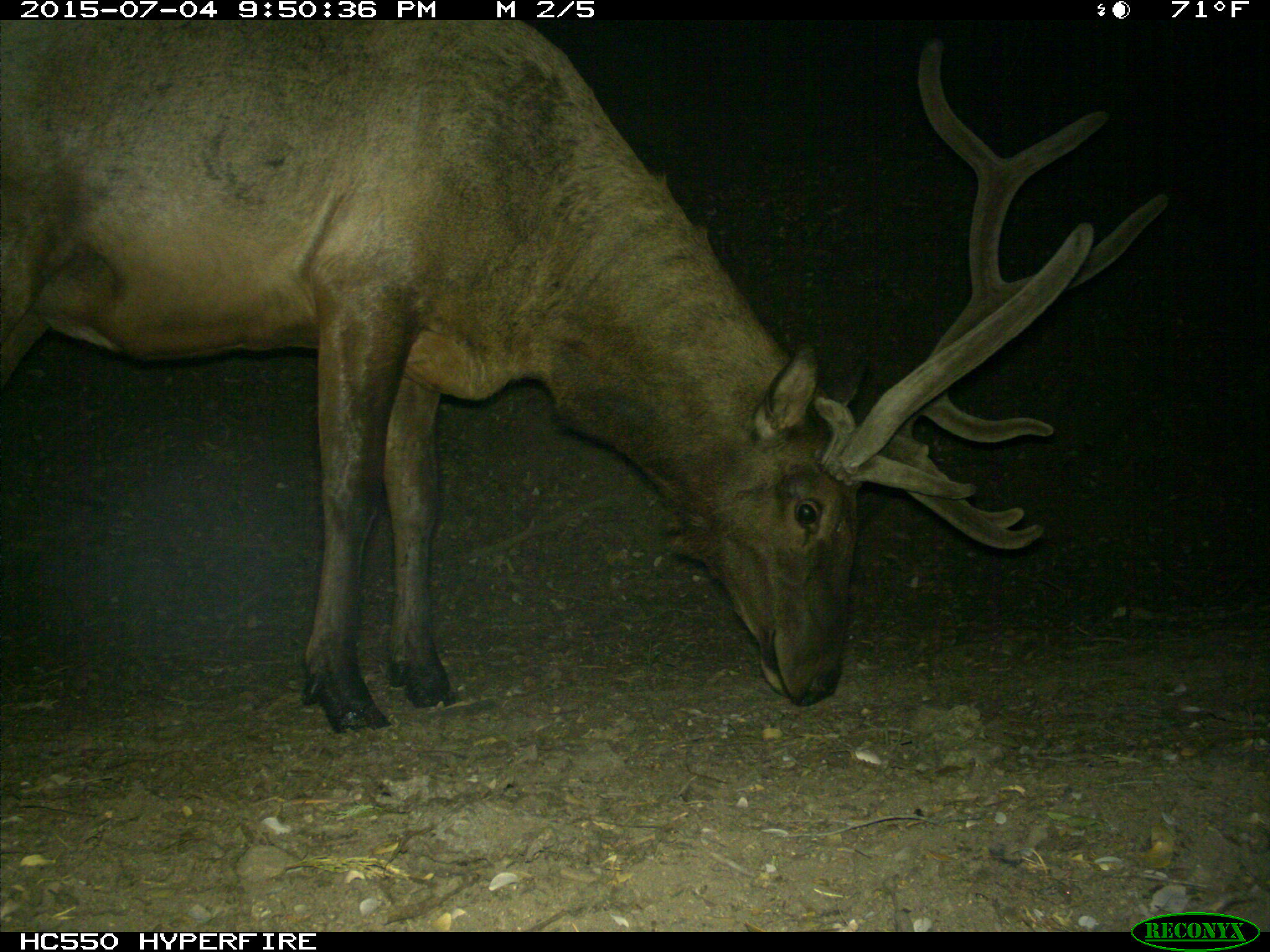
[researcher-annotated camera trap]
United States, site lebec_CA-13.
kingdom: Animalia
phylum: Chordata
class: Mammalia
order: Artiodactyla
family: Cervidae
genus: Cervus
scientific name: Cervus canadensis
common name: elk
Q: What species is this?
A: Cervus canadensis (elk).